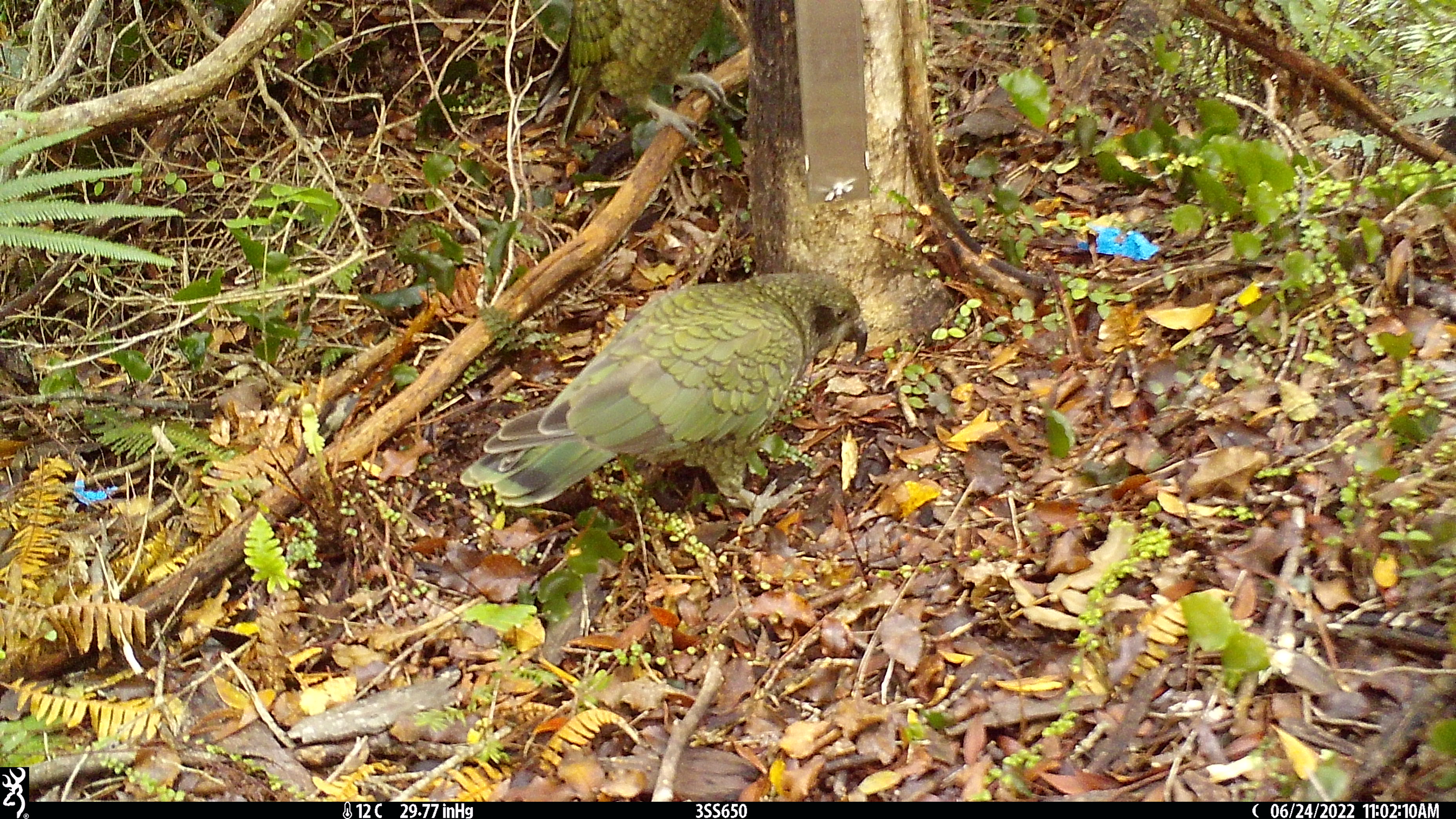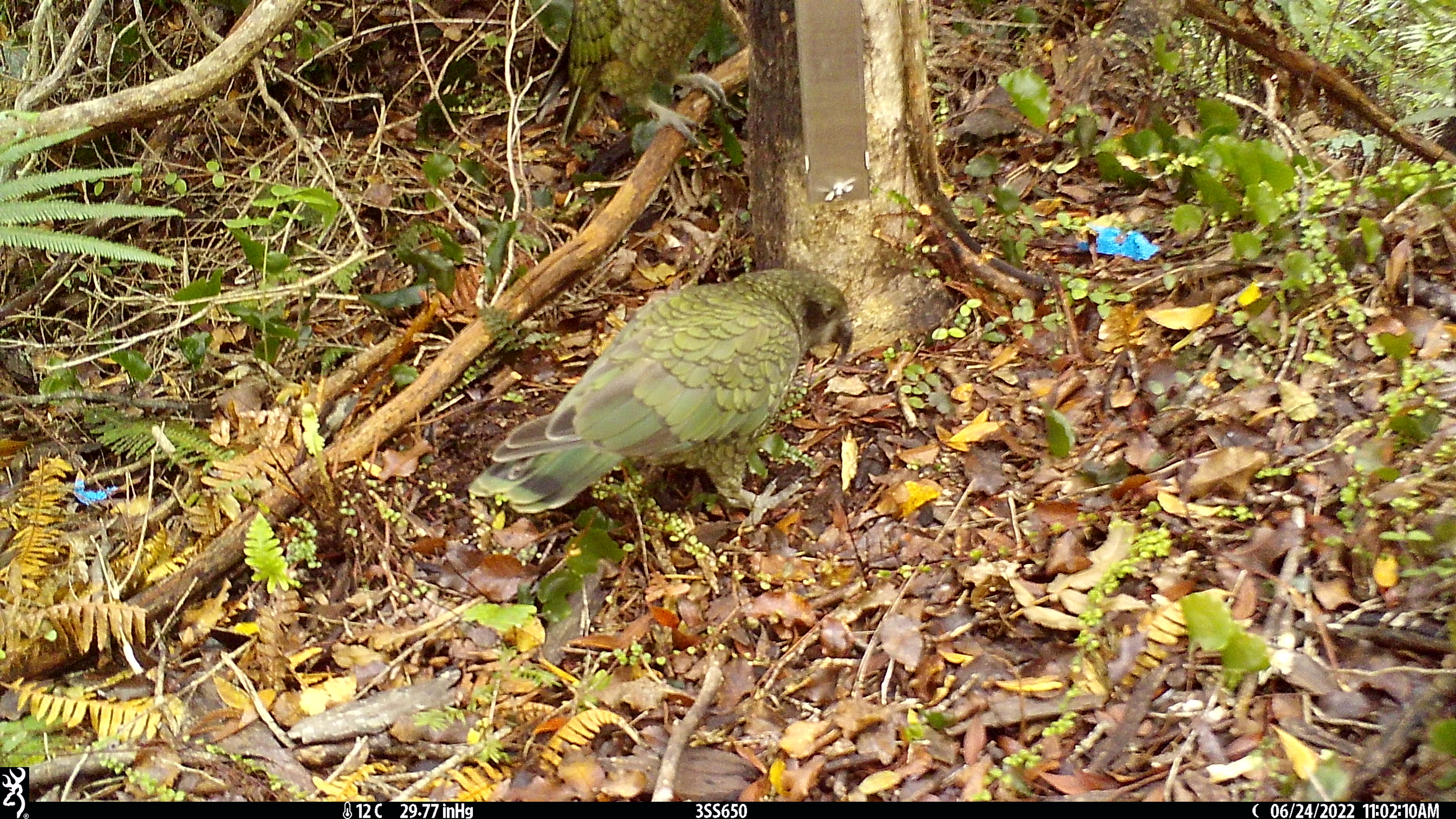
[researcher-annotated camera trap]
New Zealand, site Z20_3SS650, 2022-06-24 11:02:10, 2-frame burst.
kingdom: Animalia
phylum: Chordata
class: Aves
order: Psittaciformes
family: Strigopidae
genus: Nestor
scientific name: Nestor notabilis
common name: kea